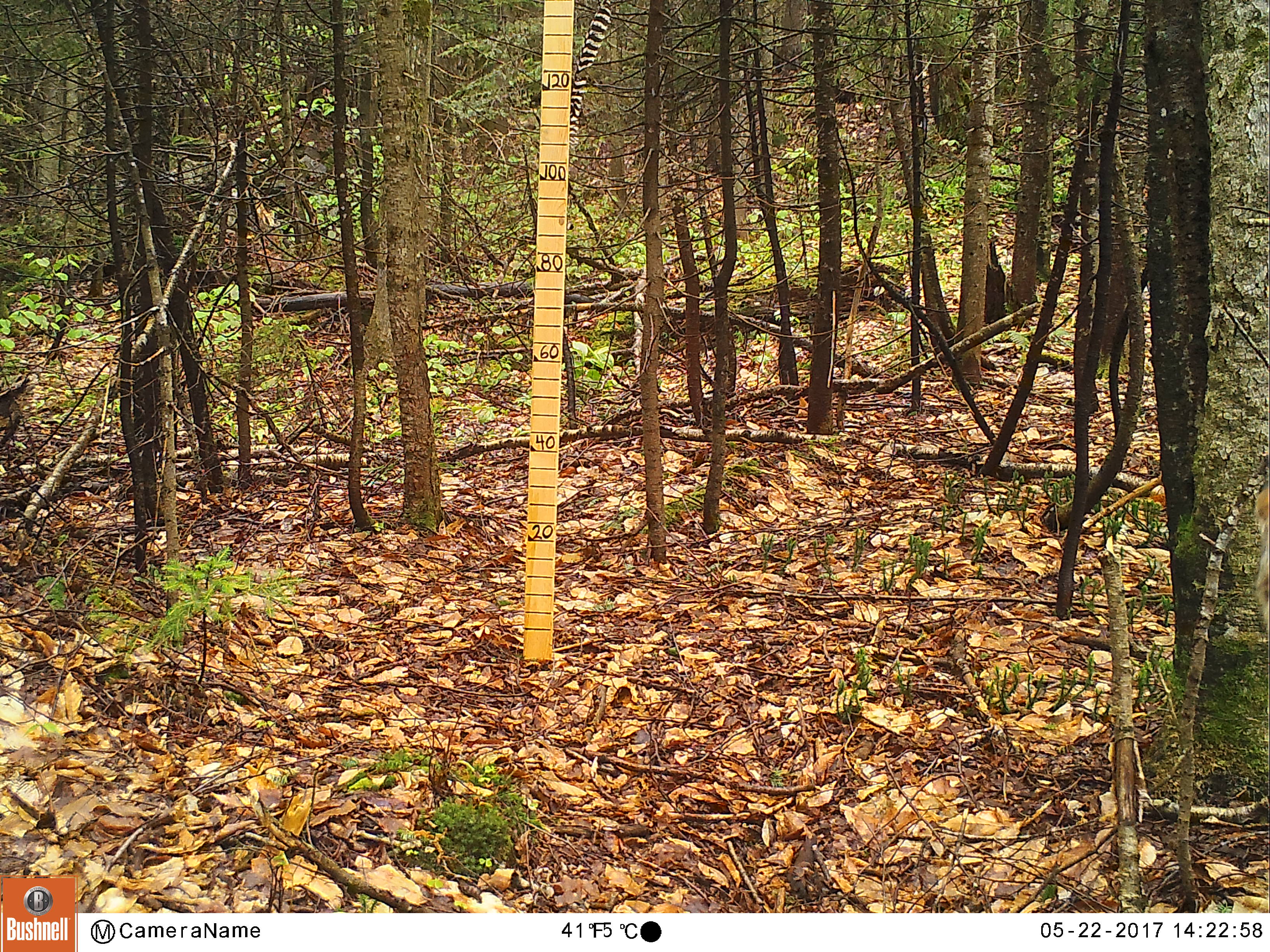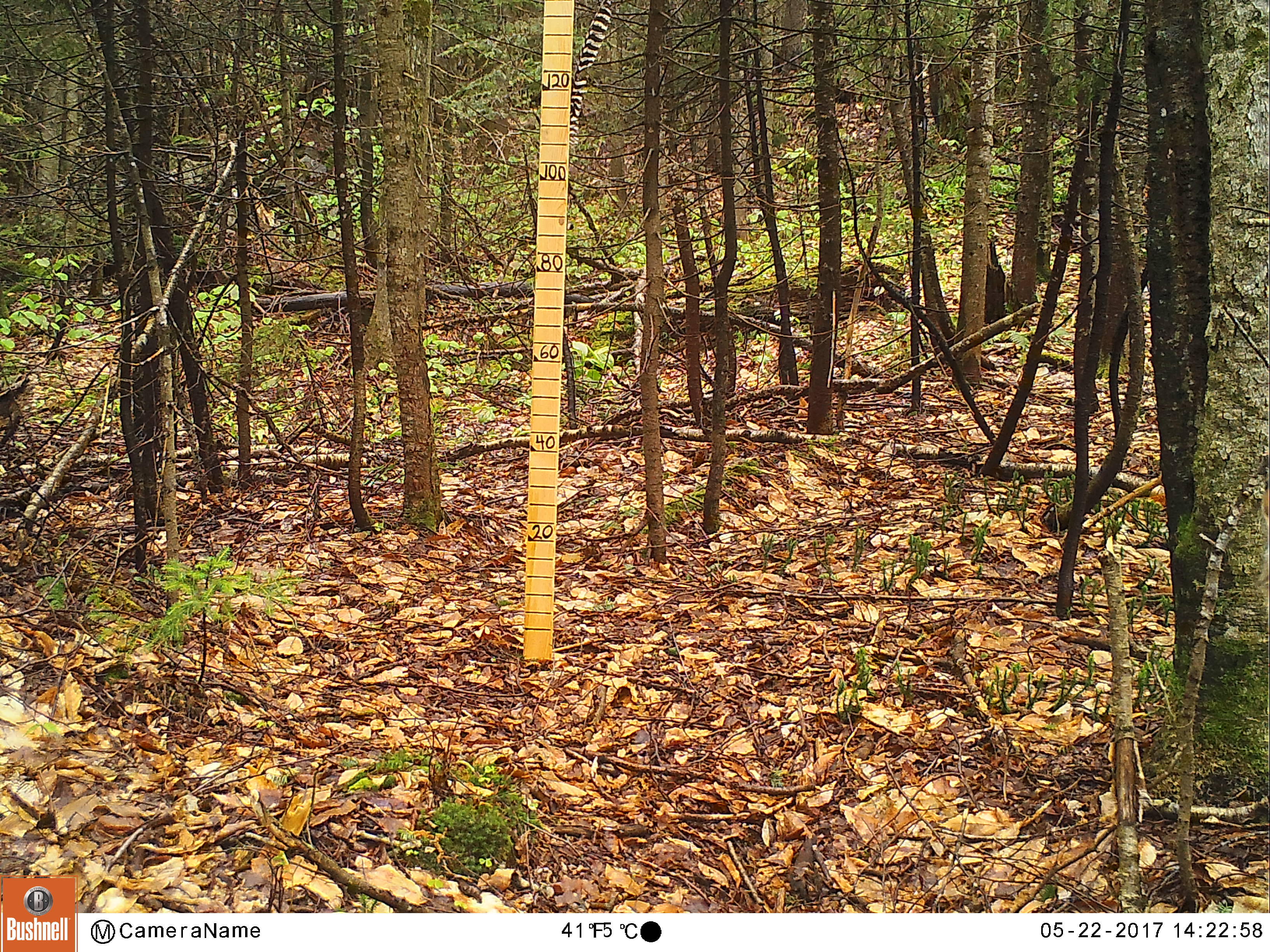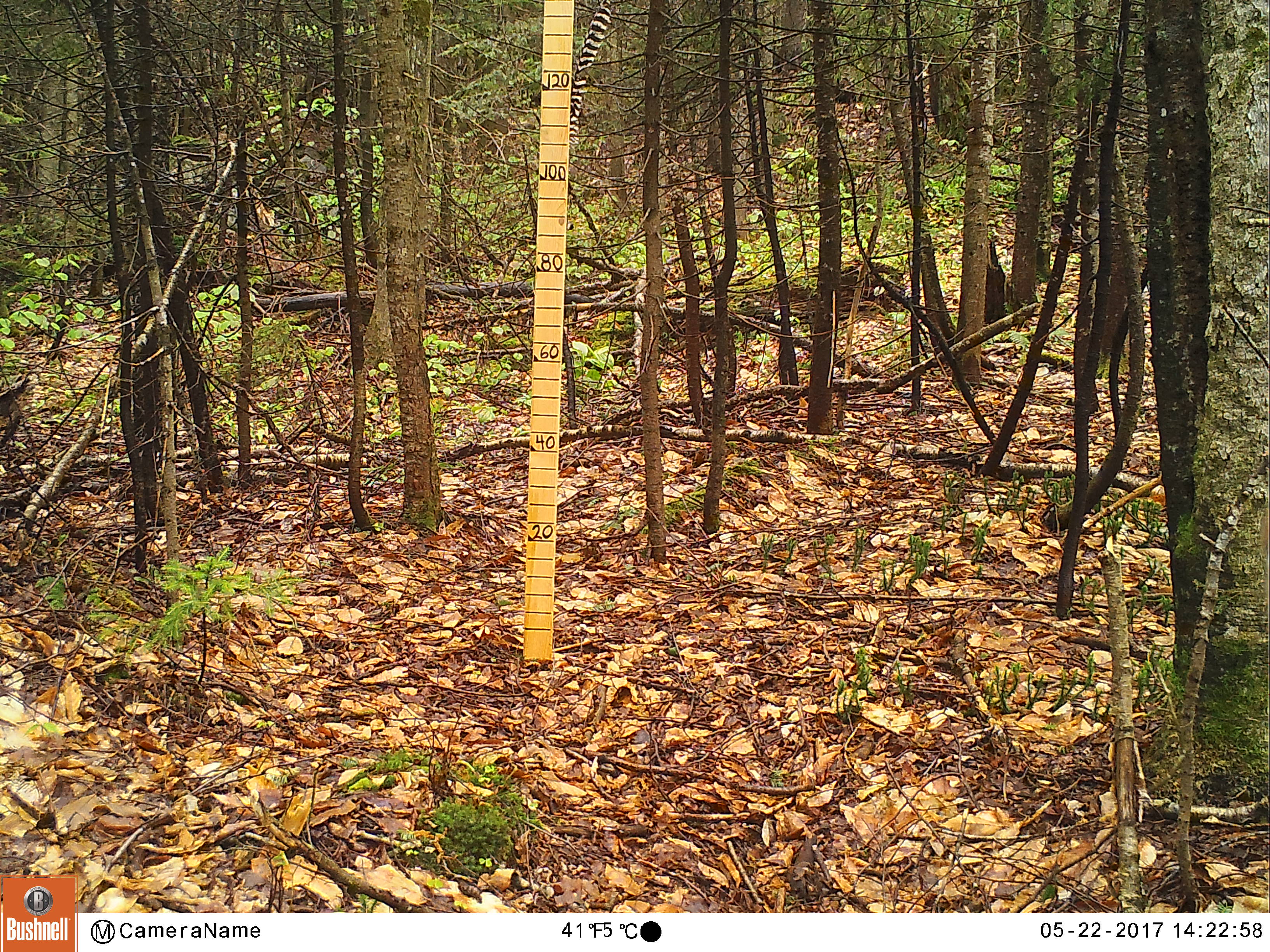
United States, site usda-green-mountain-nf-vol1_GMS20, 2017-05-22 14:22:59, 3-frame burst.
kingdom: Animalia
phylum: Chordata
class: Mammalia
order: Carnivora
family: Canidae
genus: Canis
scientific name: Canis latrans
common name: coyote